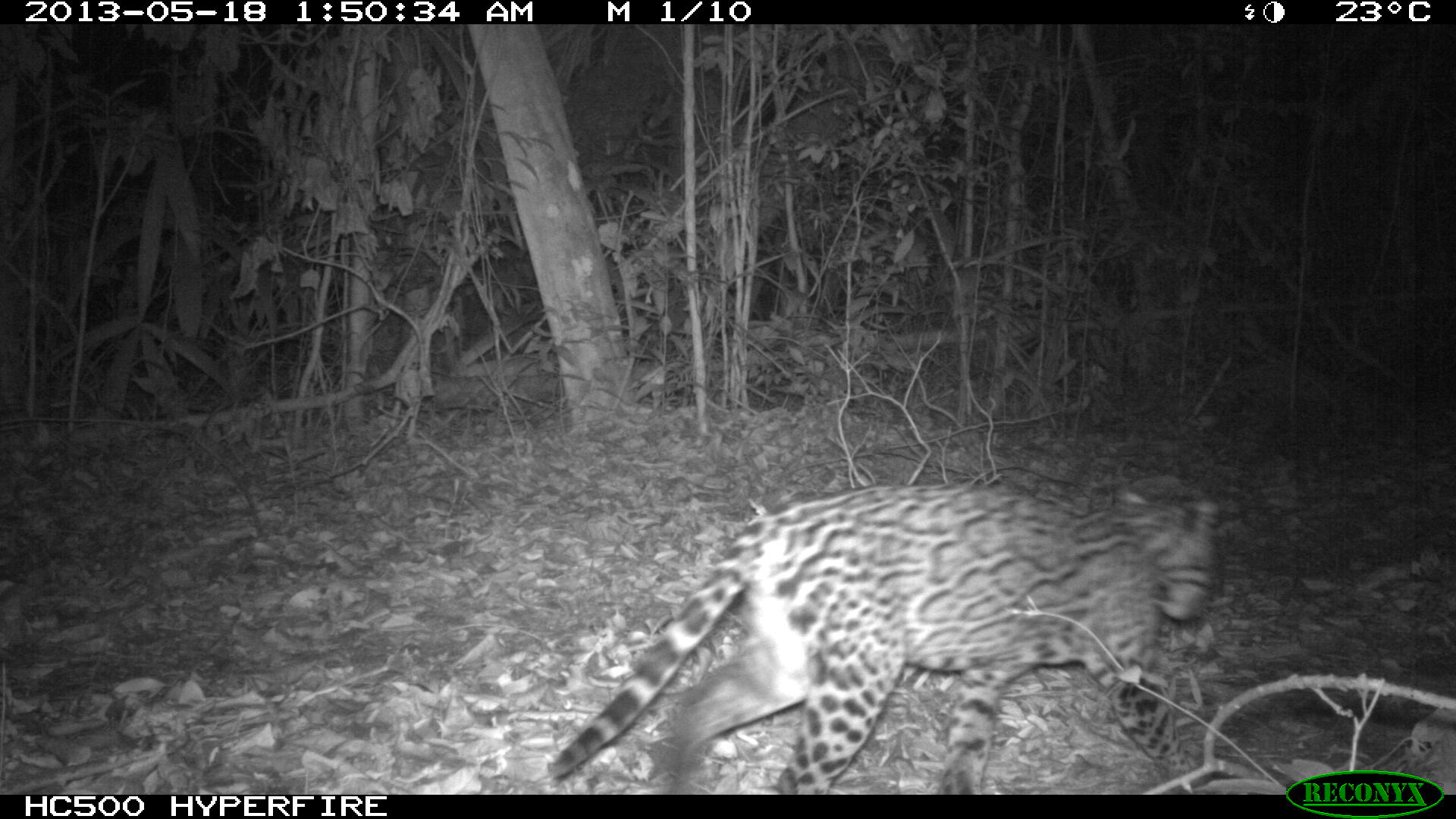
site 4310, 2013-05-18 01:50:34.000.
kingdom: Animalia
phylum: Chordata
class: Mammalia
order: Carnivora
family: Felidae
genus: Leopardus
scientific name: Leopardus pardalis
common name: ocelot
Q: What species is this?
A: Leopardus pardalis (ocelot).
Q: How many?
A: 1.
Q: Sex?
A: Female.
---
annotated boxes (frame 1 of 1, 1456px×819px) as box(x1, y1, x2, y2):
leopardus pardalis: box(544, 477, 1220, 795)